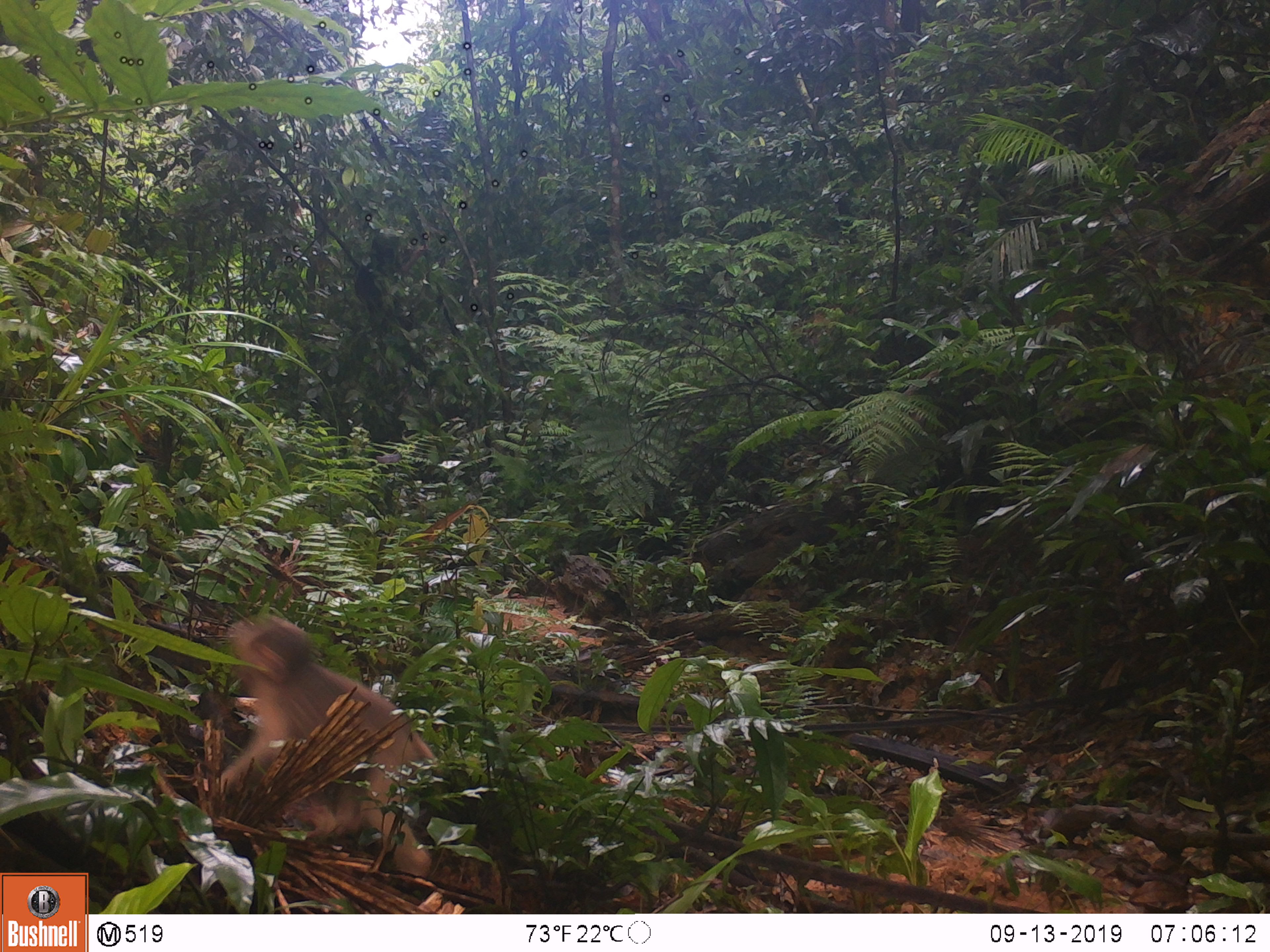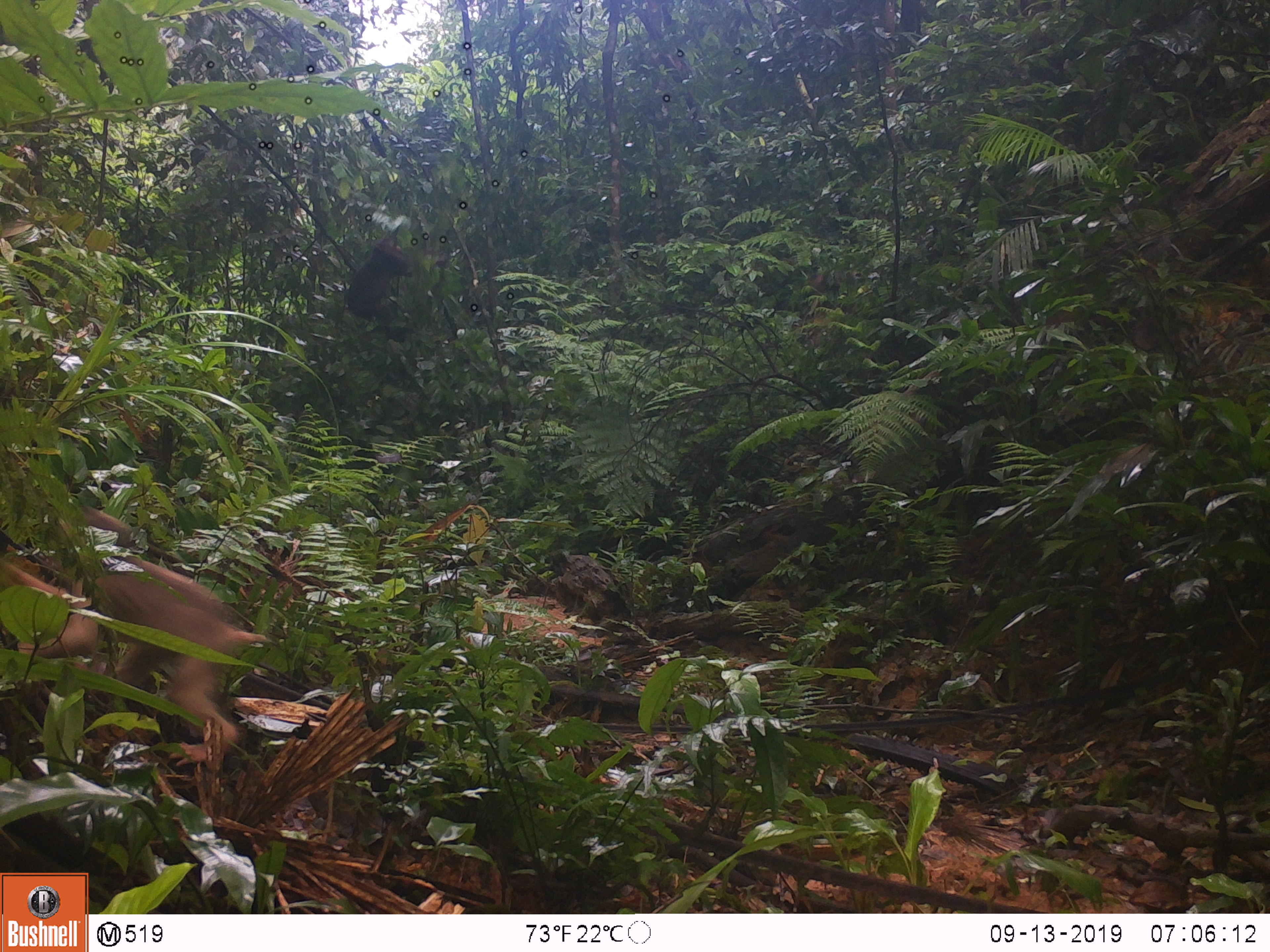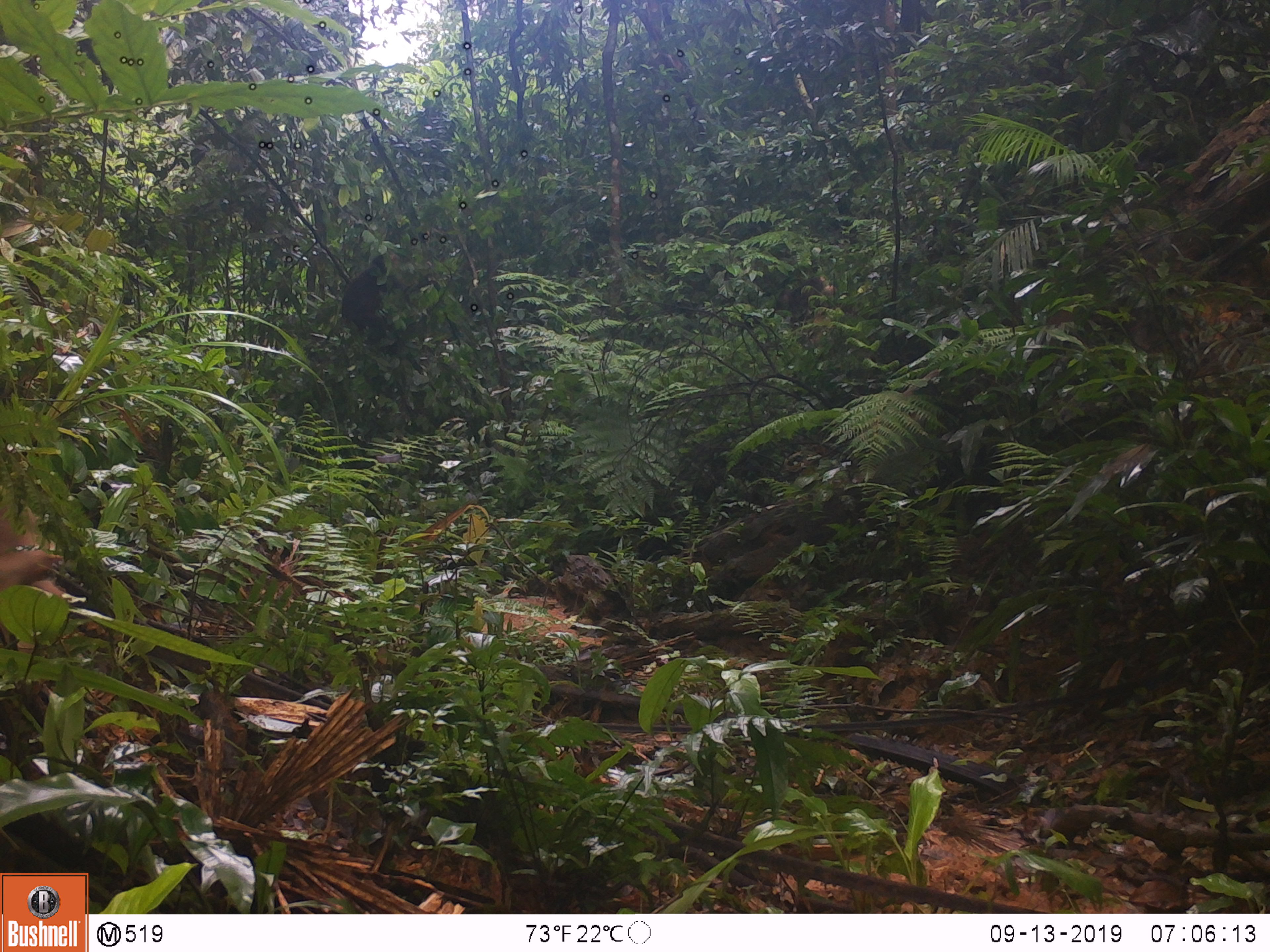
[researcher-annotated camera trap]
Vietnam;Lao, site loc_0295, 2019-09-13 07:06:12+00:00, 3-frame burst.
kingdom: Animalia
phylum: Chordata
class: Mammalia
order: Primates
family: Cercopithecidae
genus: Macaca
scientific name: Macaca arctoides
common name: stump-tailed macaque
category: stump tailed macaque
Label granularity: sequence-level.